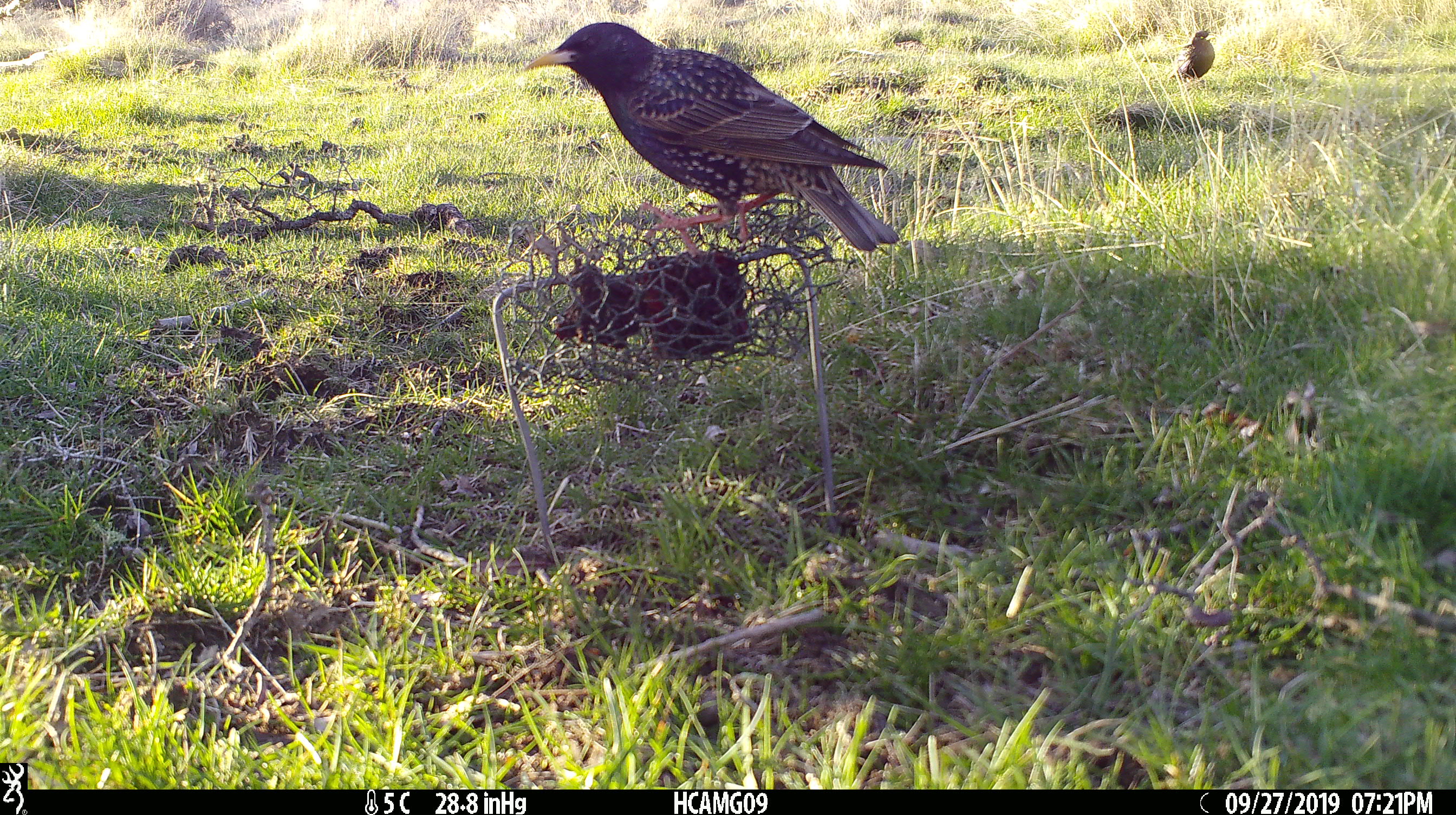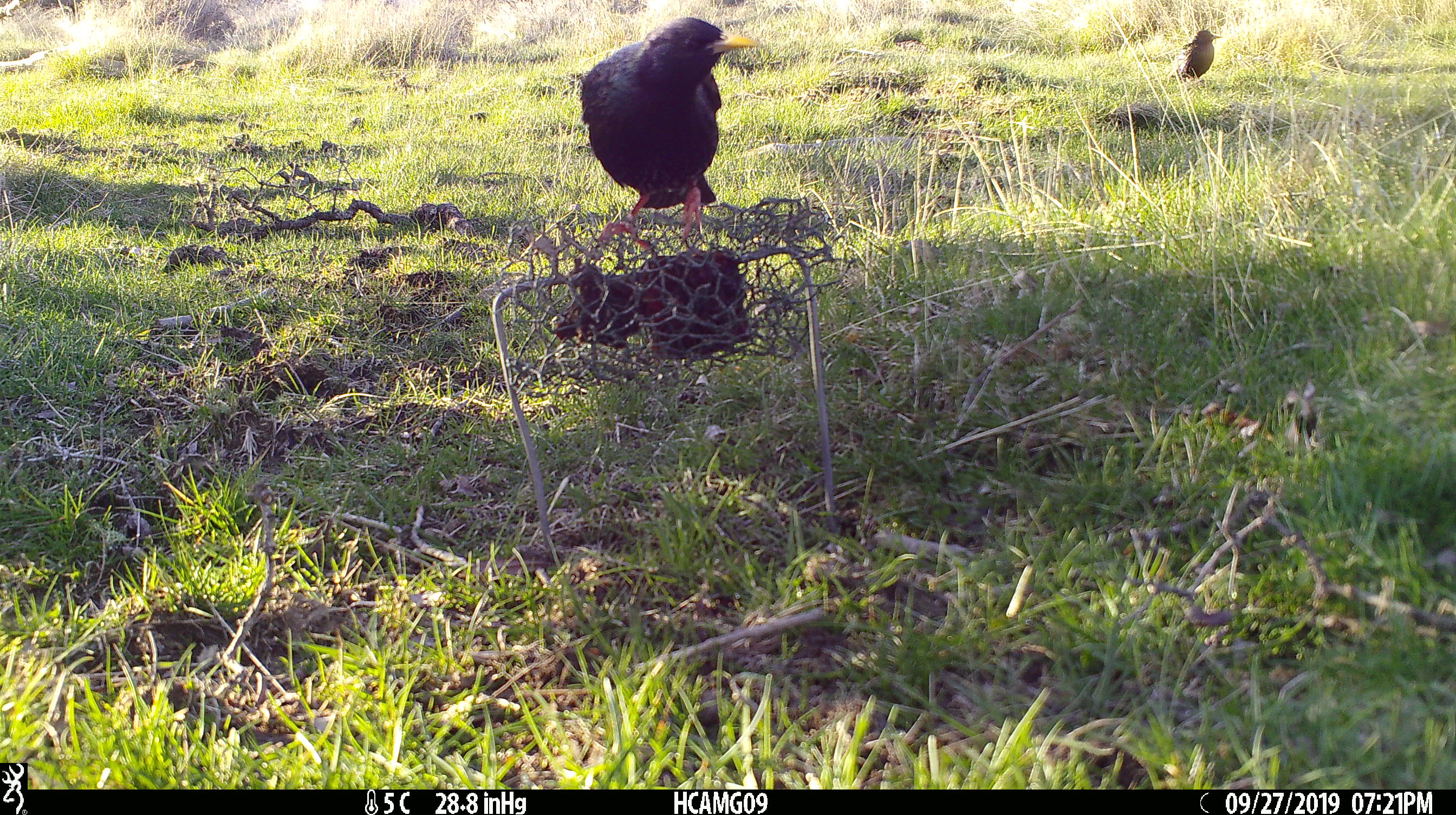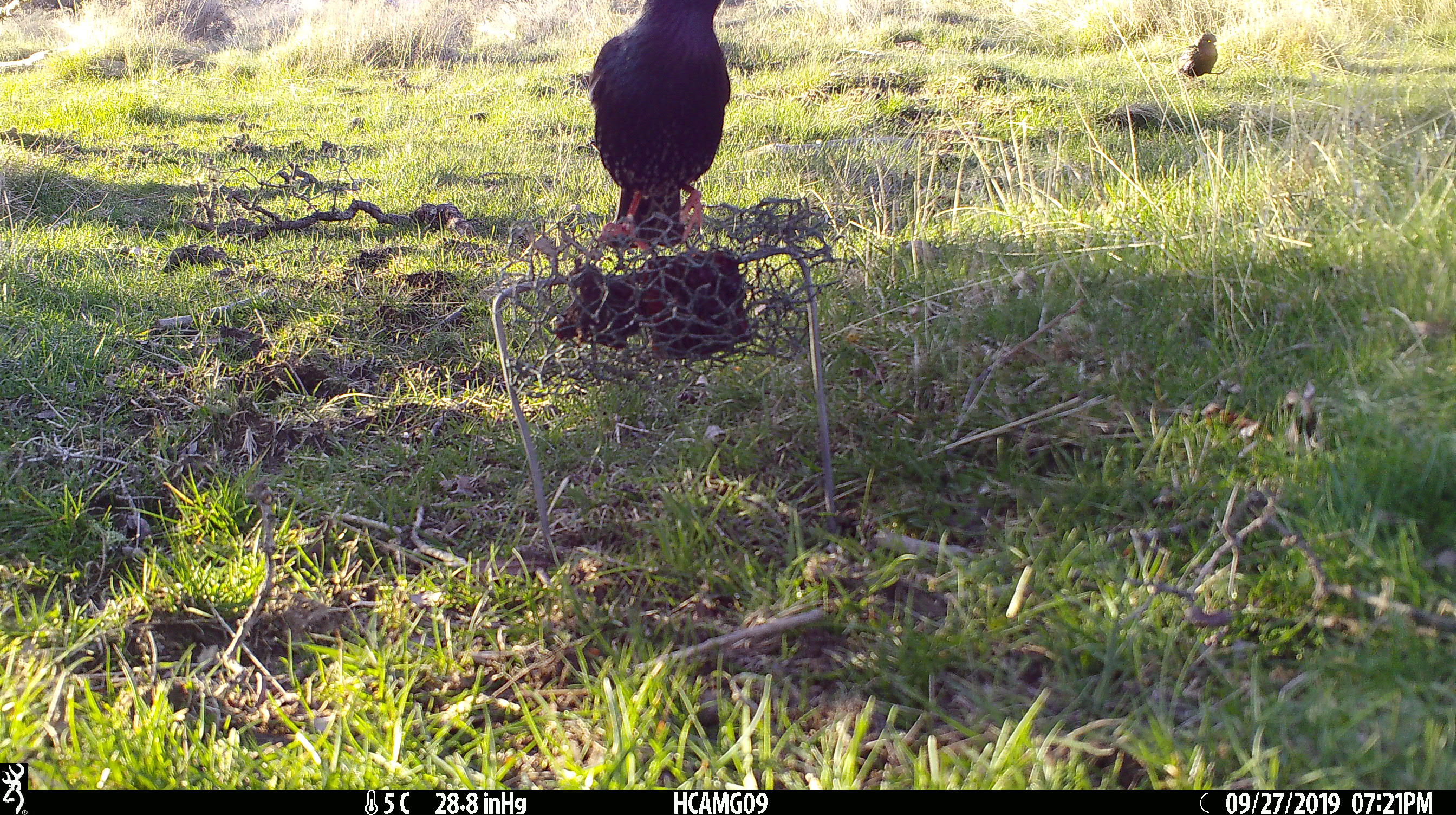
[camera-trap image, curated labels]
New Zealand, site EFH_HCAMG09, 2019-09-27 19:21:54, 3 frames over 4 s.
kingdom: Animalia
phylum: Chordata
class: Aves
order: Passeriformes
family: Sturnidae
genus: Sturnus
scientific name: Sturnus vulgaris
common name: european starling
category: starling